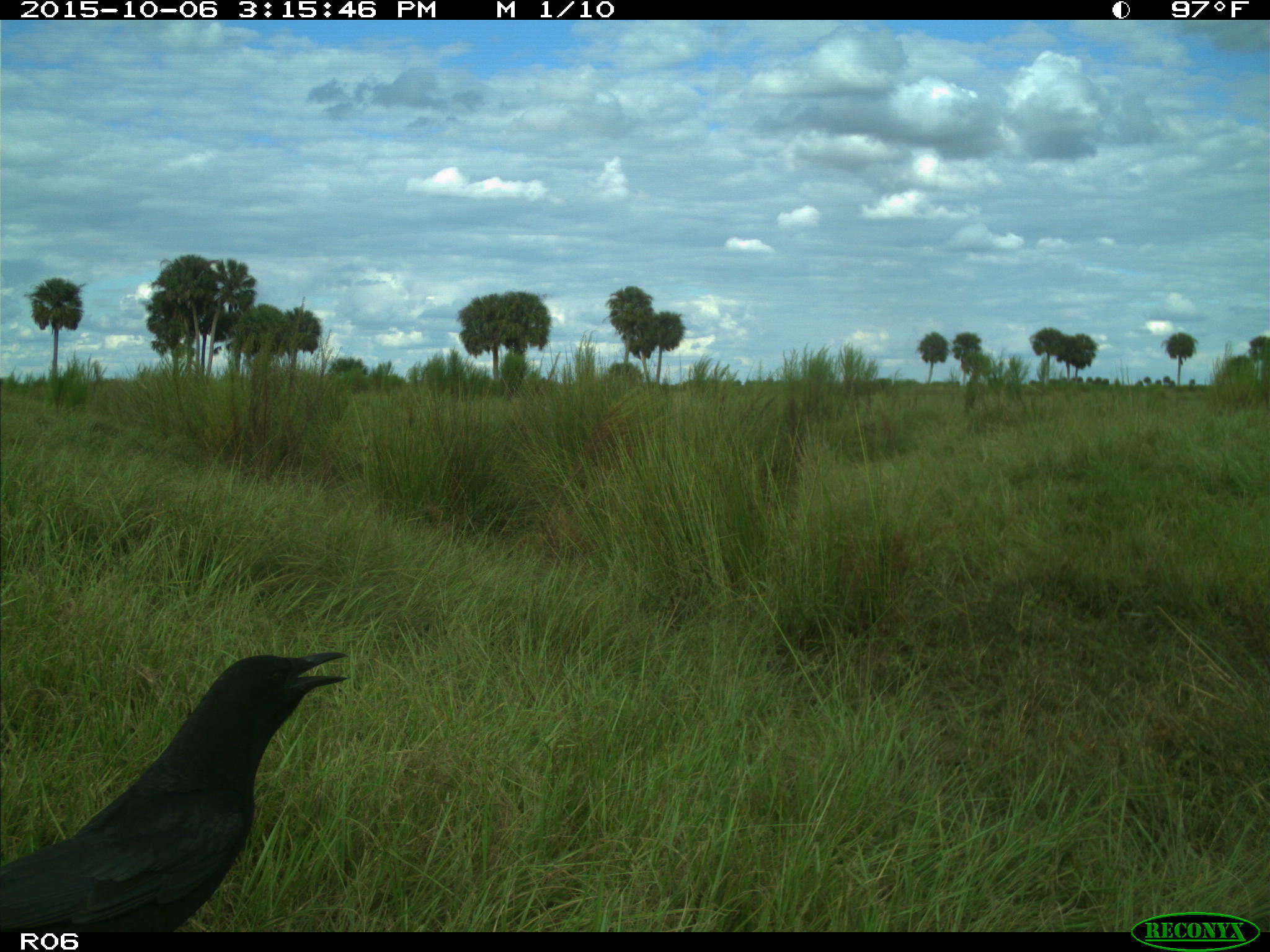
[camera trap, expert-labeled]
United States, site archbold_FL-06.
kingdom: Animalia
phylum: Chordata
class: Aves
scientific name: Aves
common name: birds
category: unidentified bird